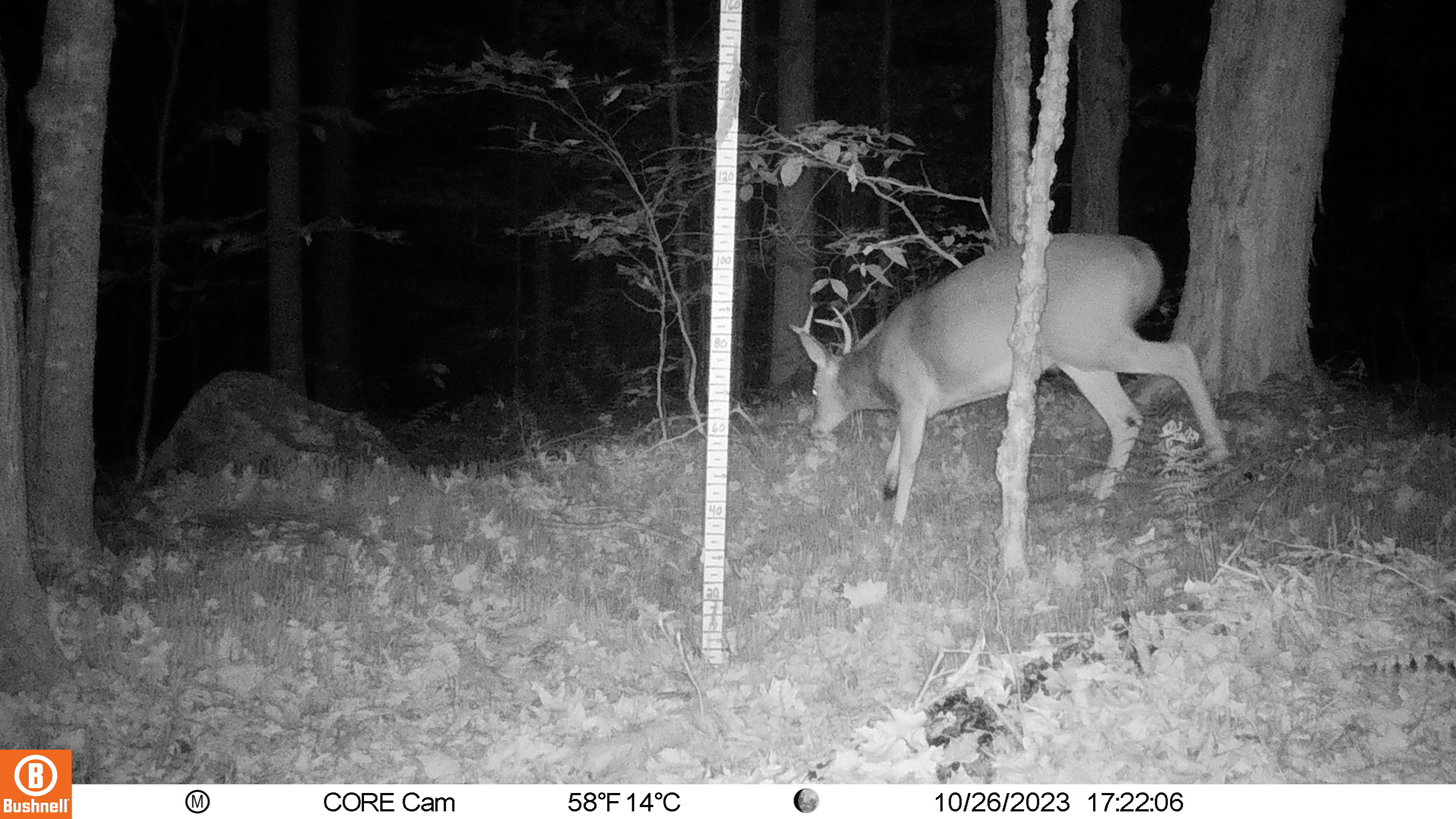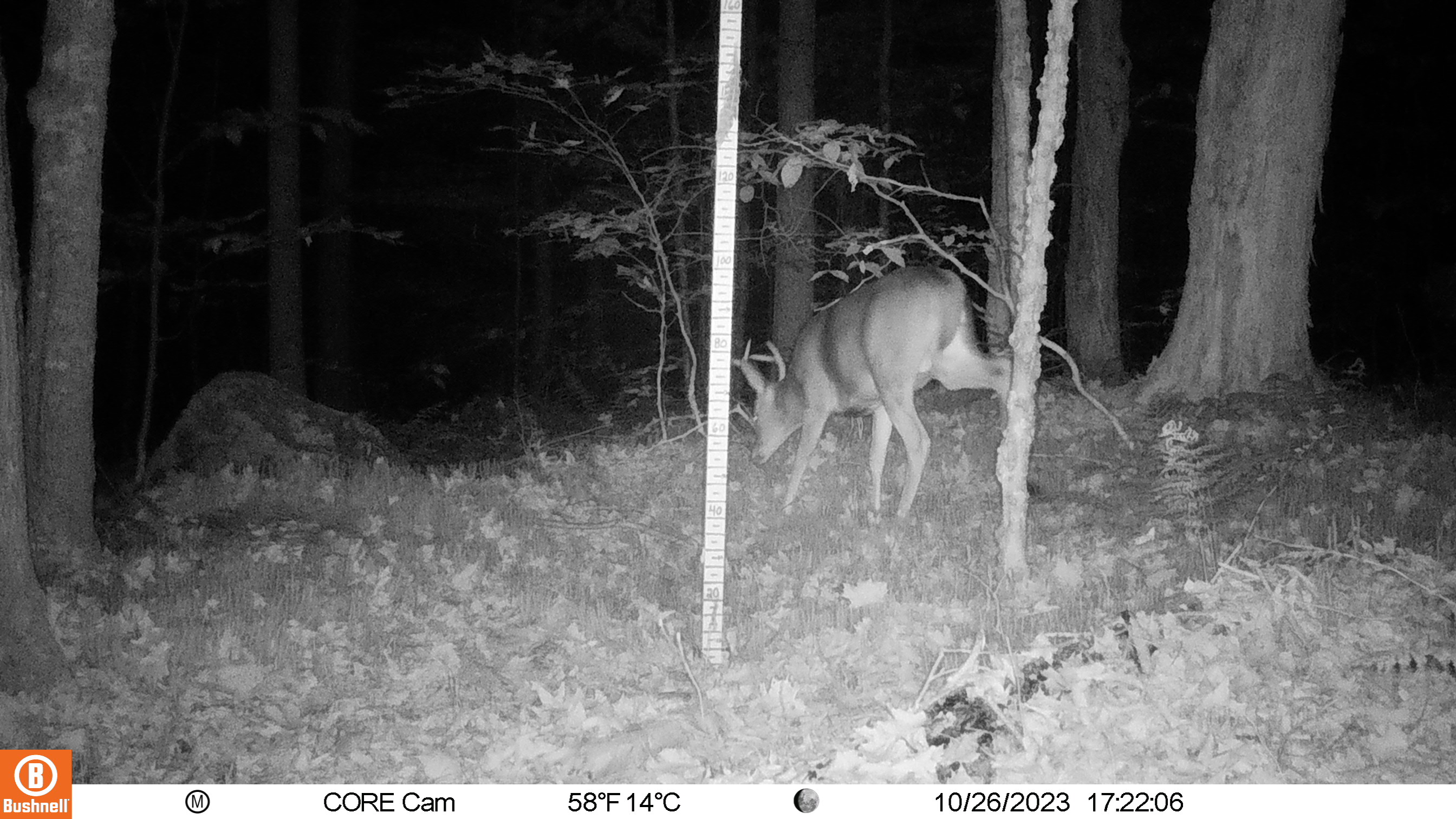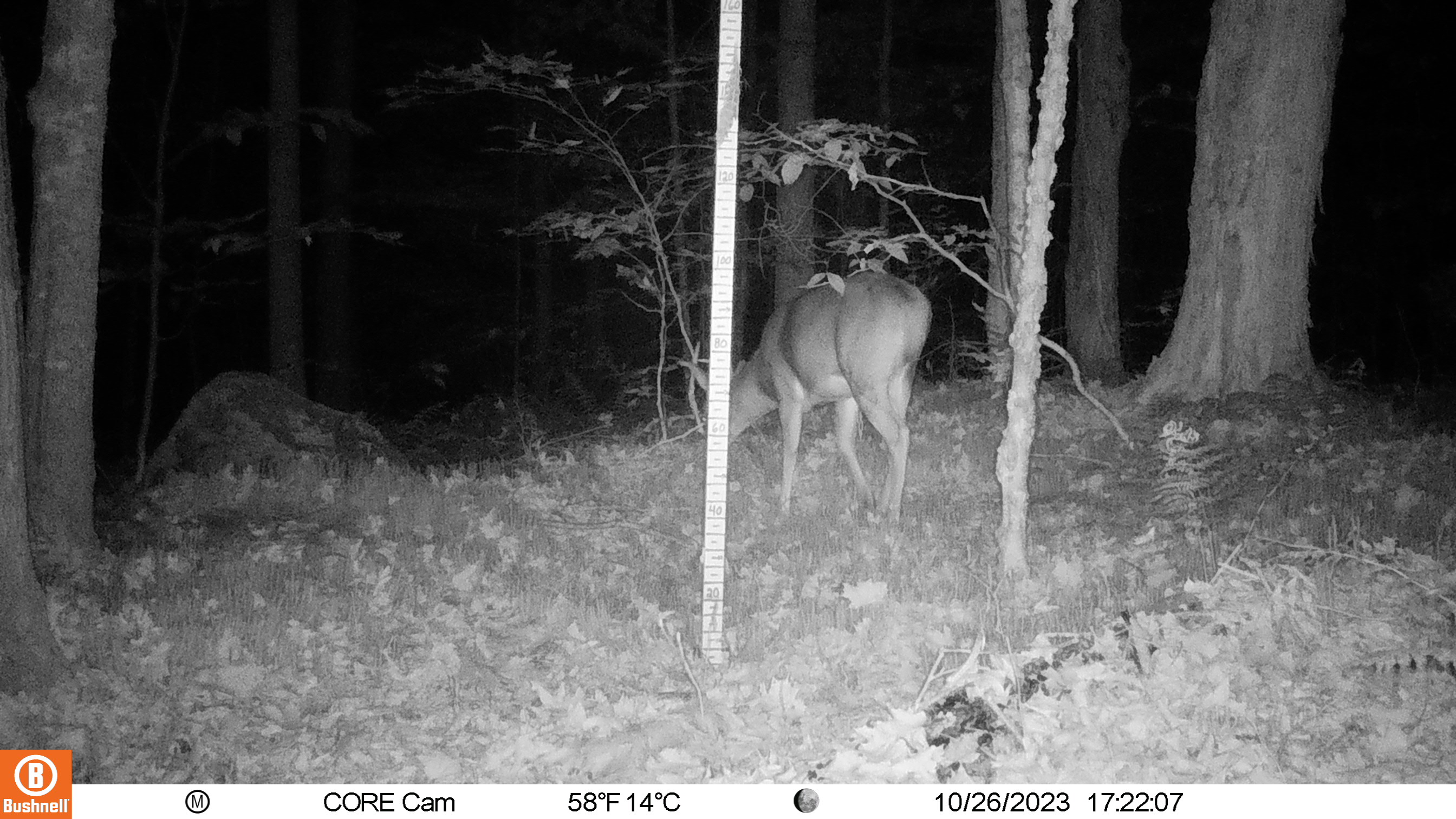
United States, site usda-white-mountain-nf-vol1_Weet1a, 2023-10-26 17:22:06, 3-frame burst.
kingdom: Animalia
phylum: Chordata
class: Mammalia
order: Artiodactyla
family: Cervidae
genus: Odocoileus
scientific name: Odocoileus virginianus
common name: white-tailed deer